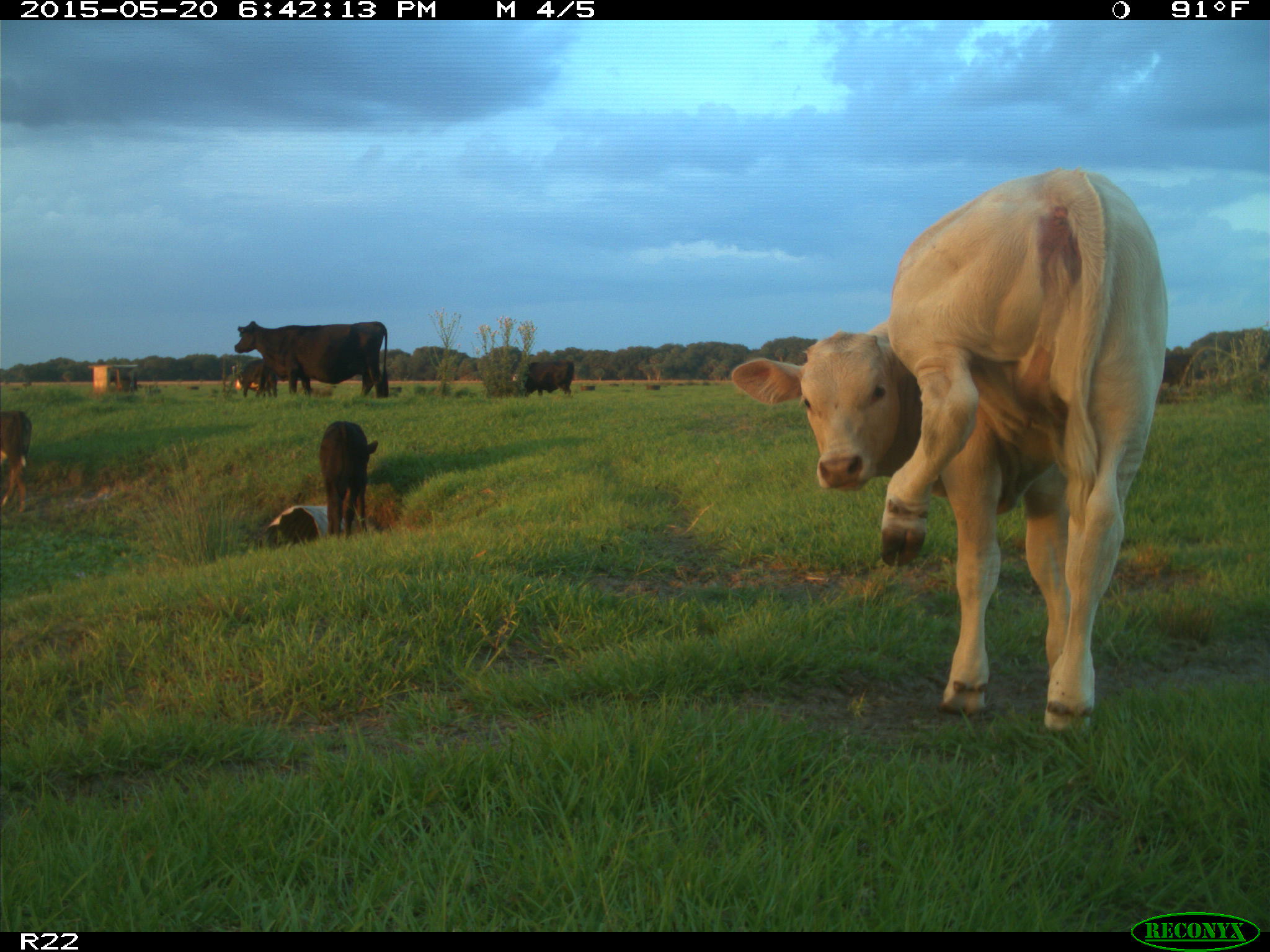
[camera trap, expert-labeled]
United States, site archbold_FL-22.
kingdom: Animalia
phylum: Chordata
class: Mammalia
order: Artiodactyla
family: Bovidae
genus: Bos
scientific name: Bos taurus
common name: domestic cow